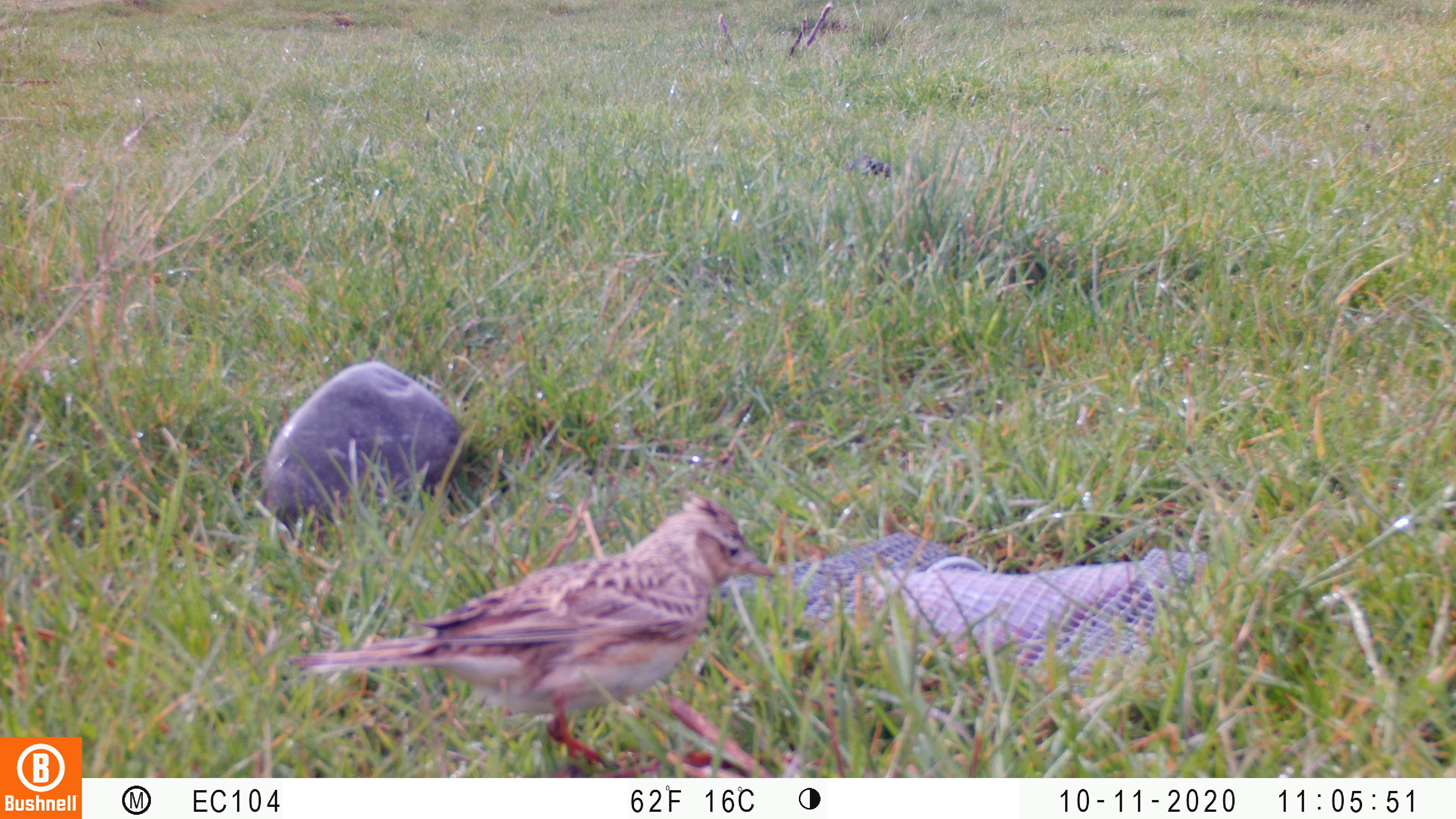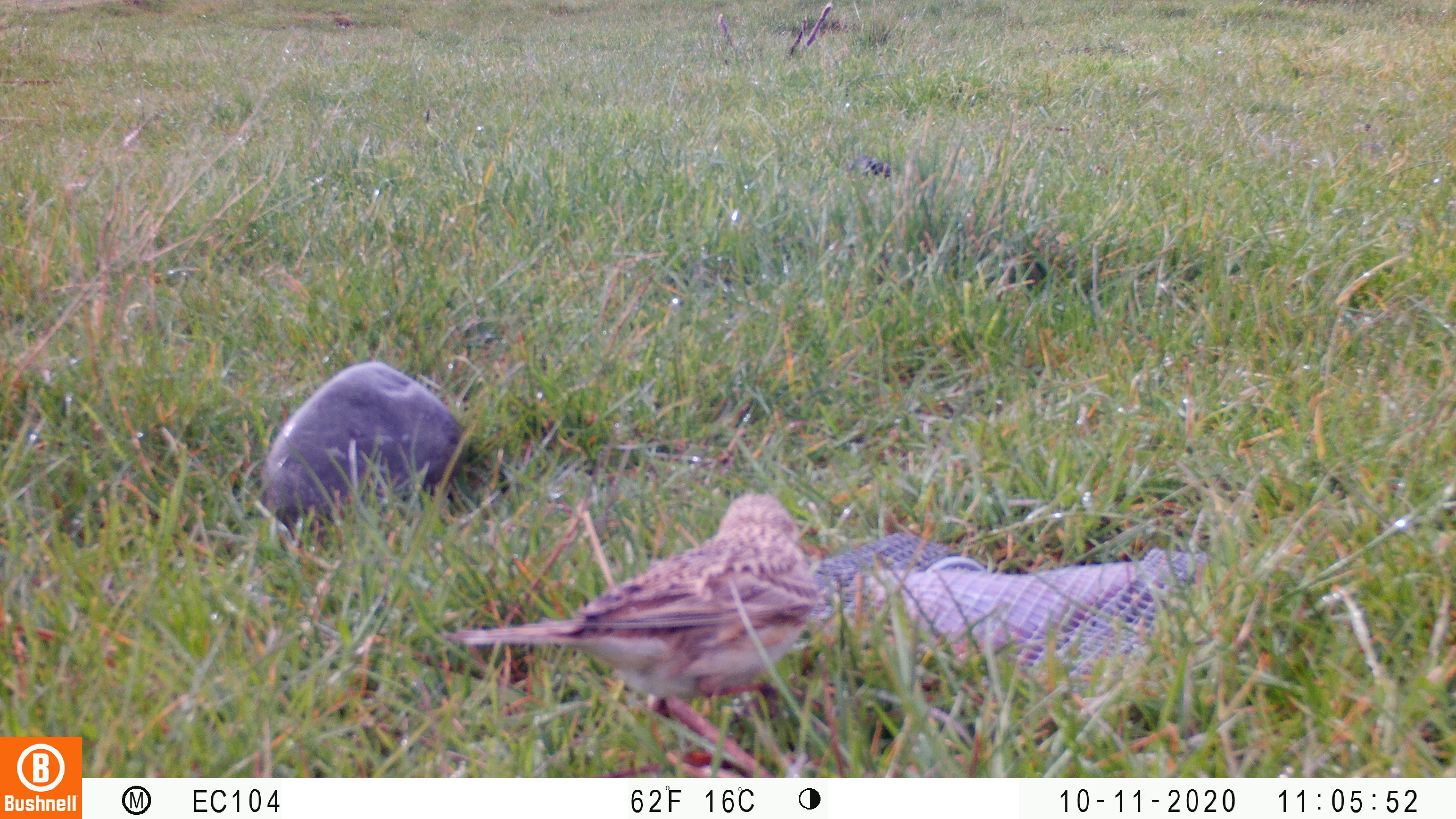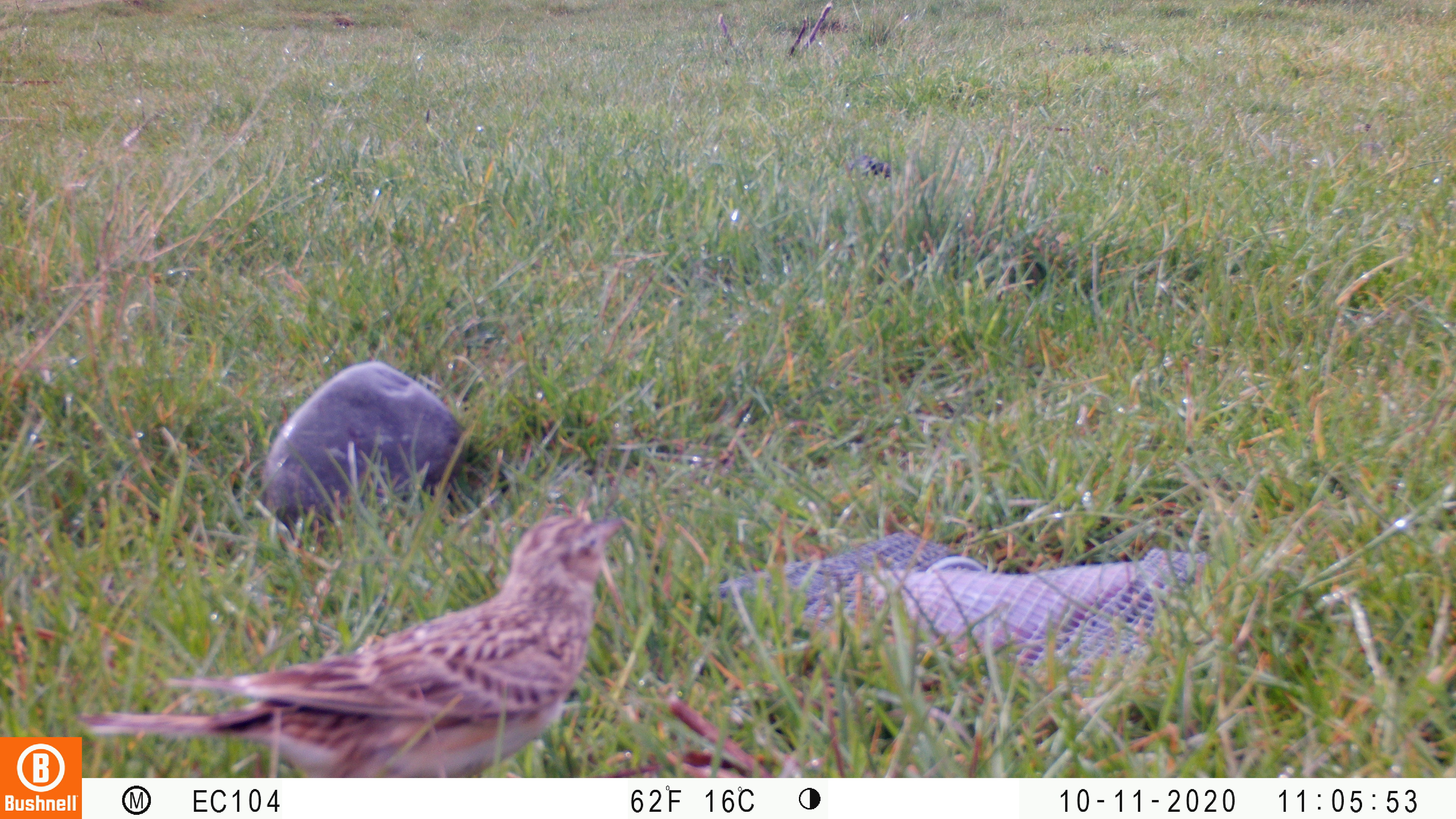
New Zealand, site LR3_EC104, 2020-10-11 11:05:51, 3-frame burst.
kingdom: Animalia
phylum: Chordata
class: Aves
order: Passeriformes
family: Motacillidae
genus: Anthus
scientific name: Anthus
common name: pipit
Pipit (Anthus).